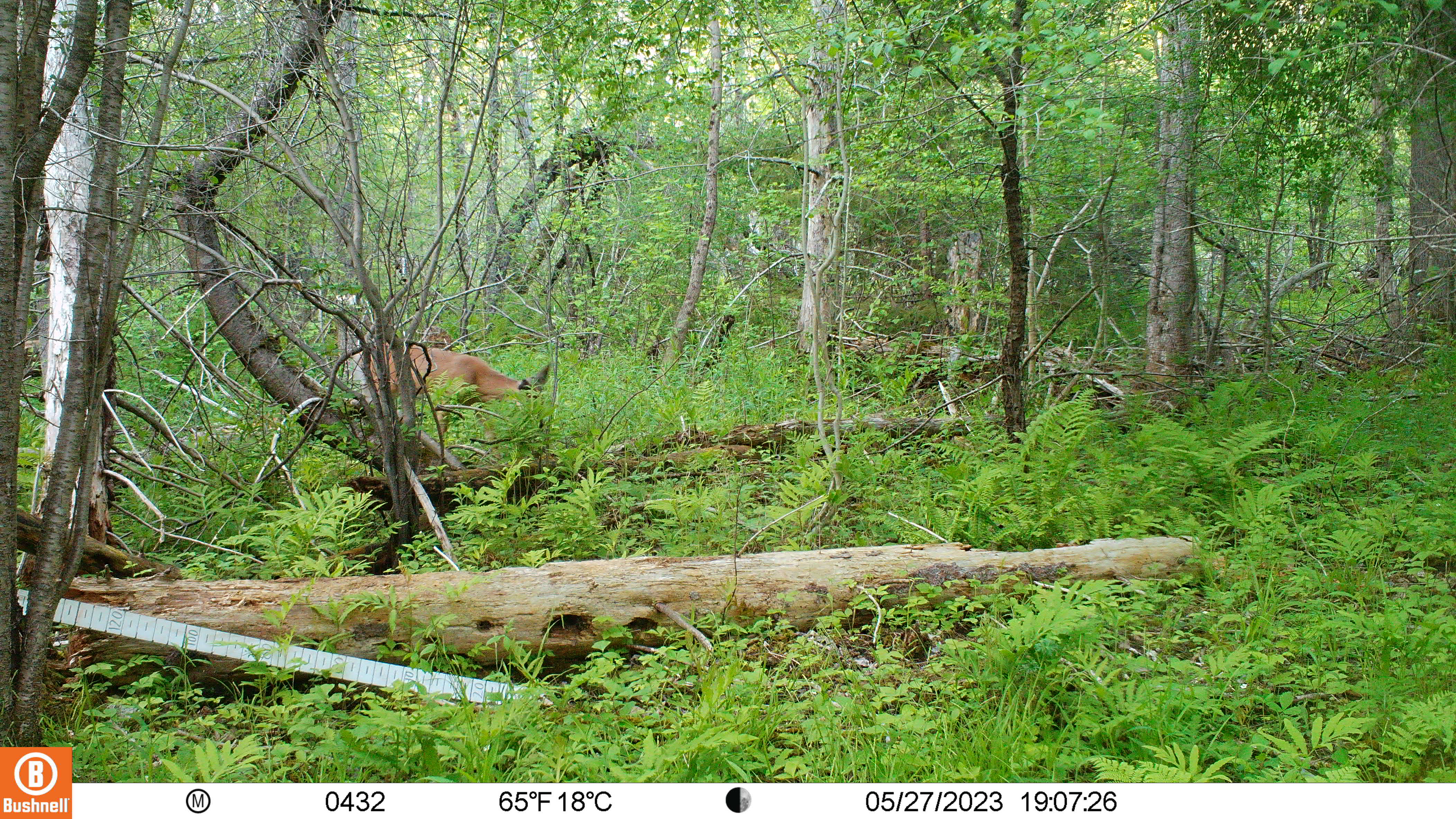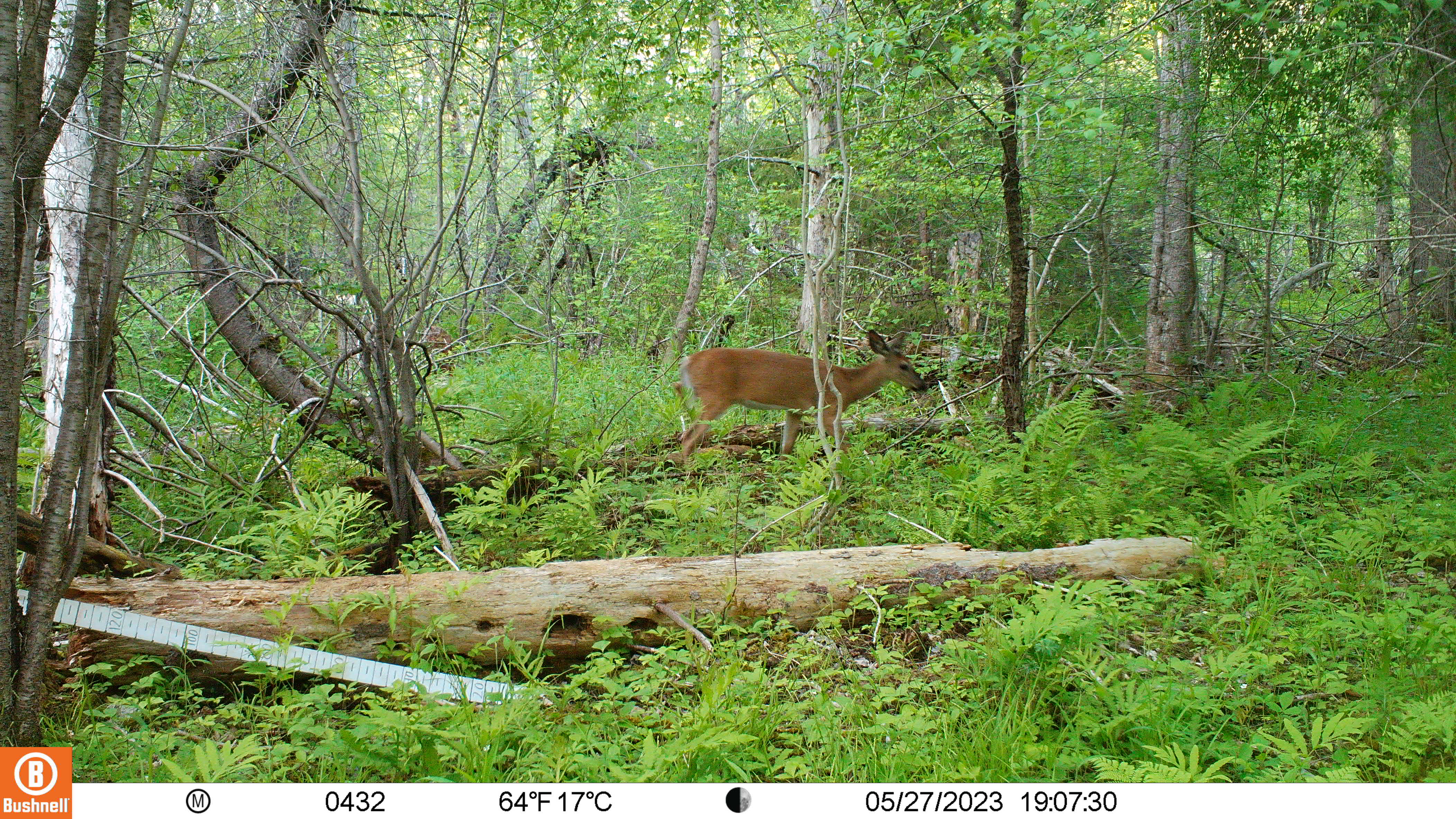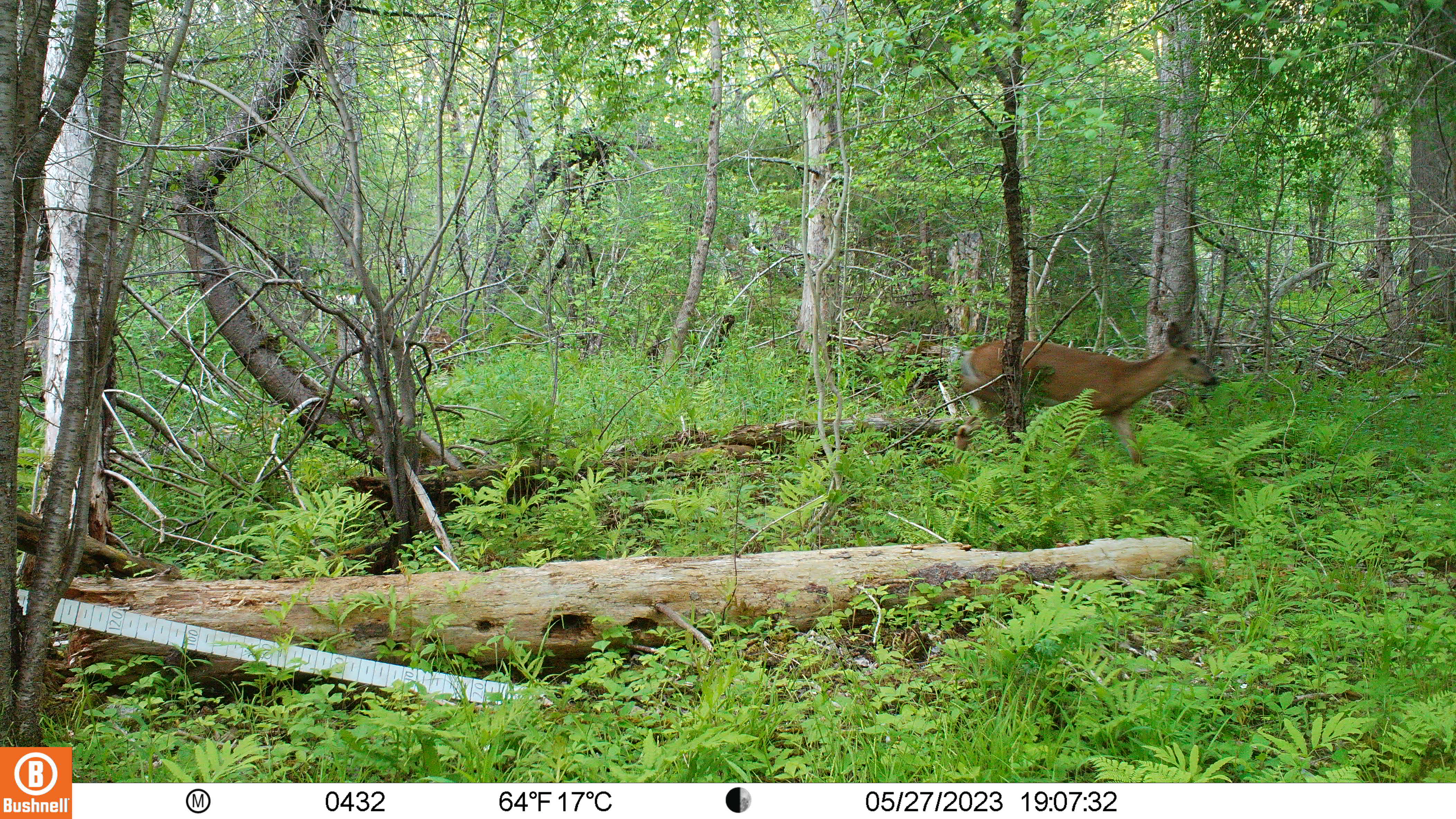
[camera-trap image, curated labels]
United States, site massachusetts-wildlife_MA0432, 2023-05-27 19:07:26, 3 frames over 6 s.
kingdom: Animalia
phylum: Chordata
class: Mammalia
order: Artiodactyla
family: Cervidae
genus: Odocoileus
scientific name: Odocoileus virginianus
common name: white-tailed deer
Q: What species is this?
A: White-tailed deer (Odocoileus virginianus).